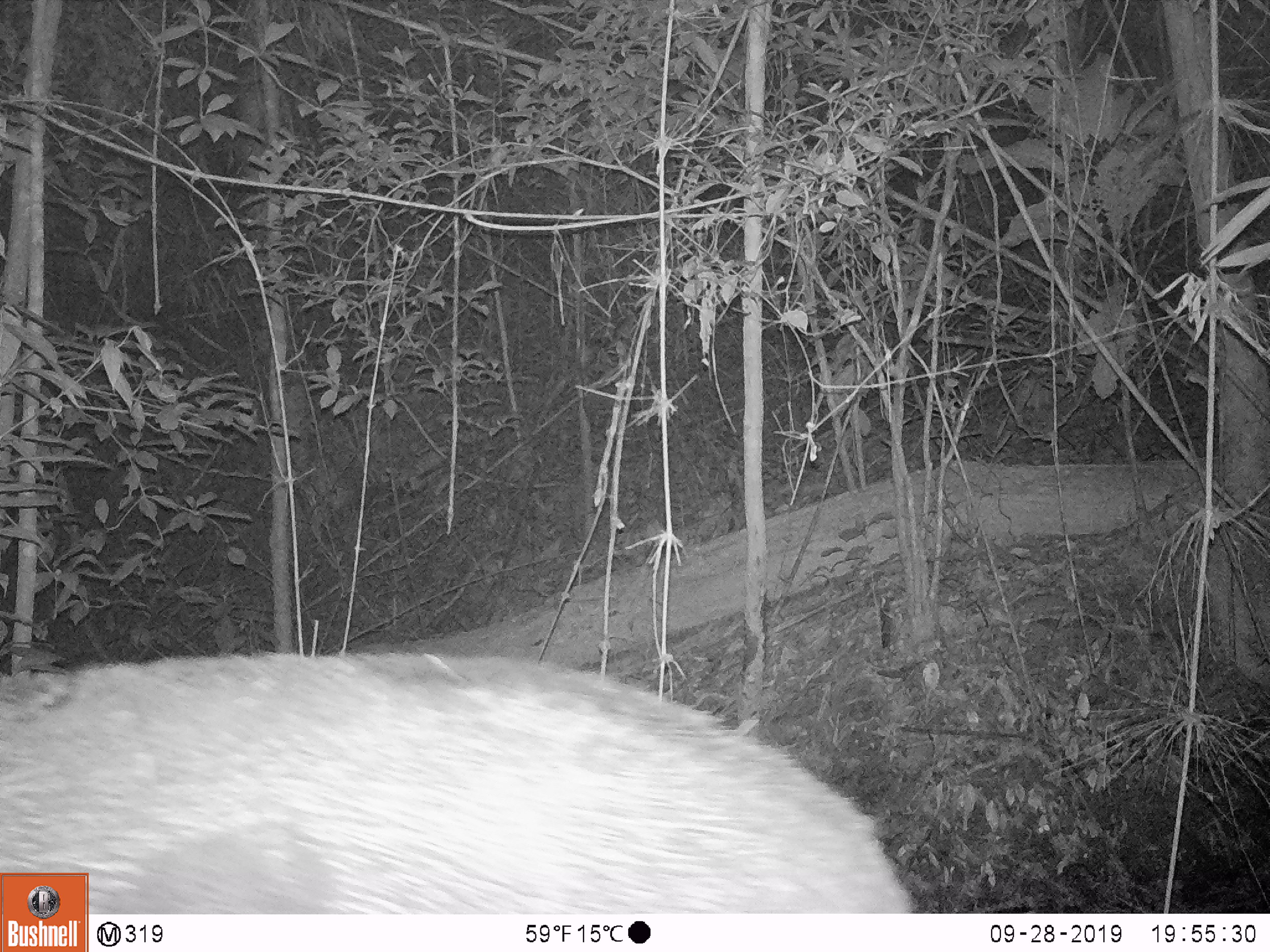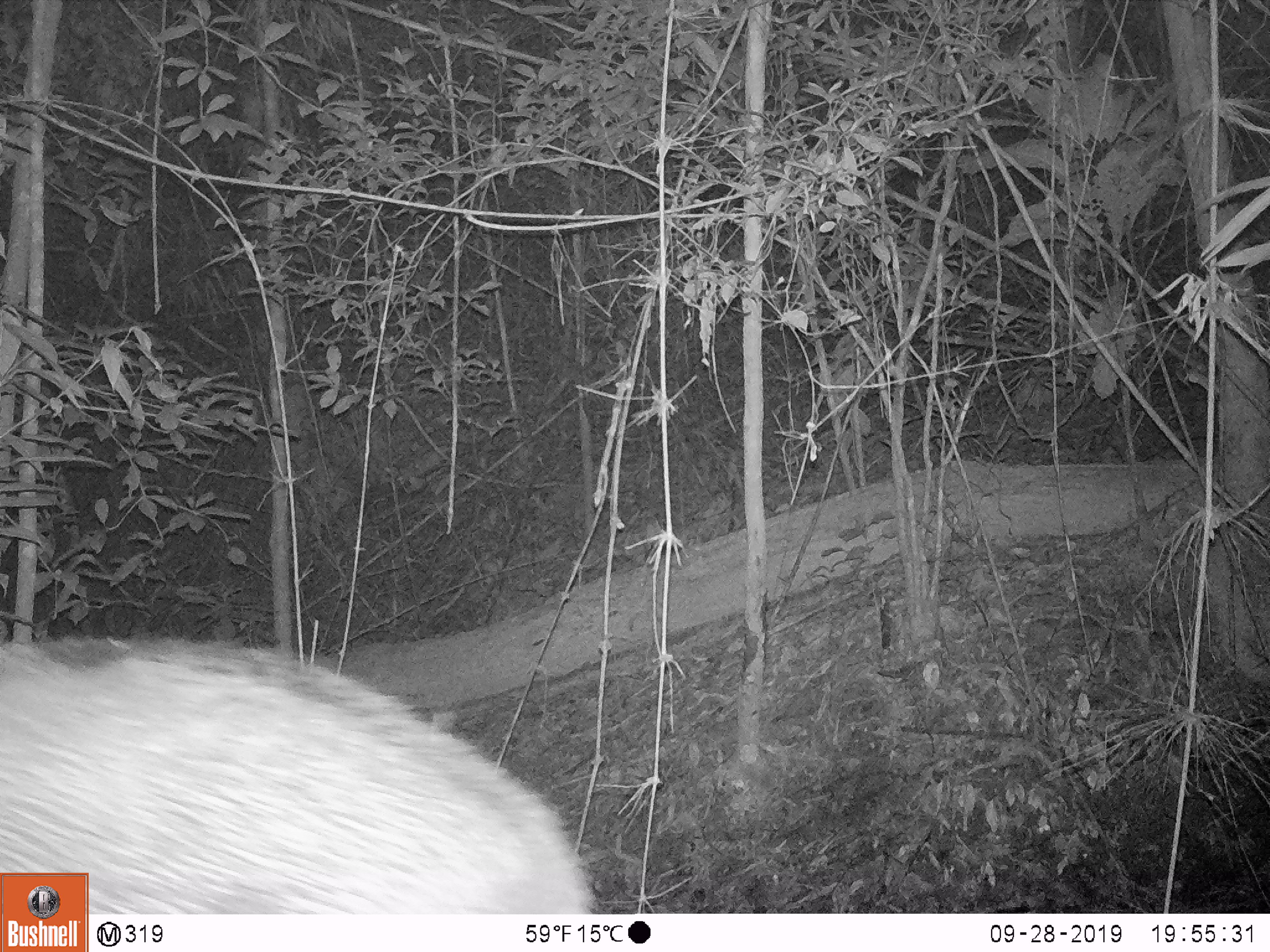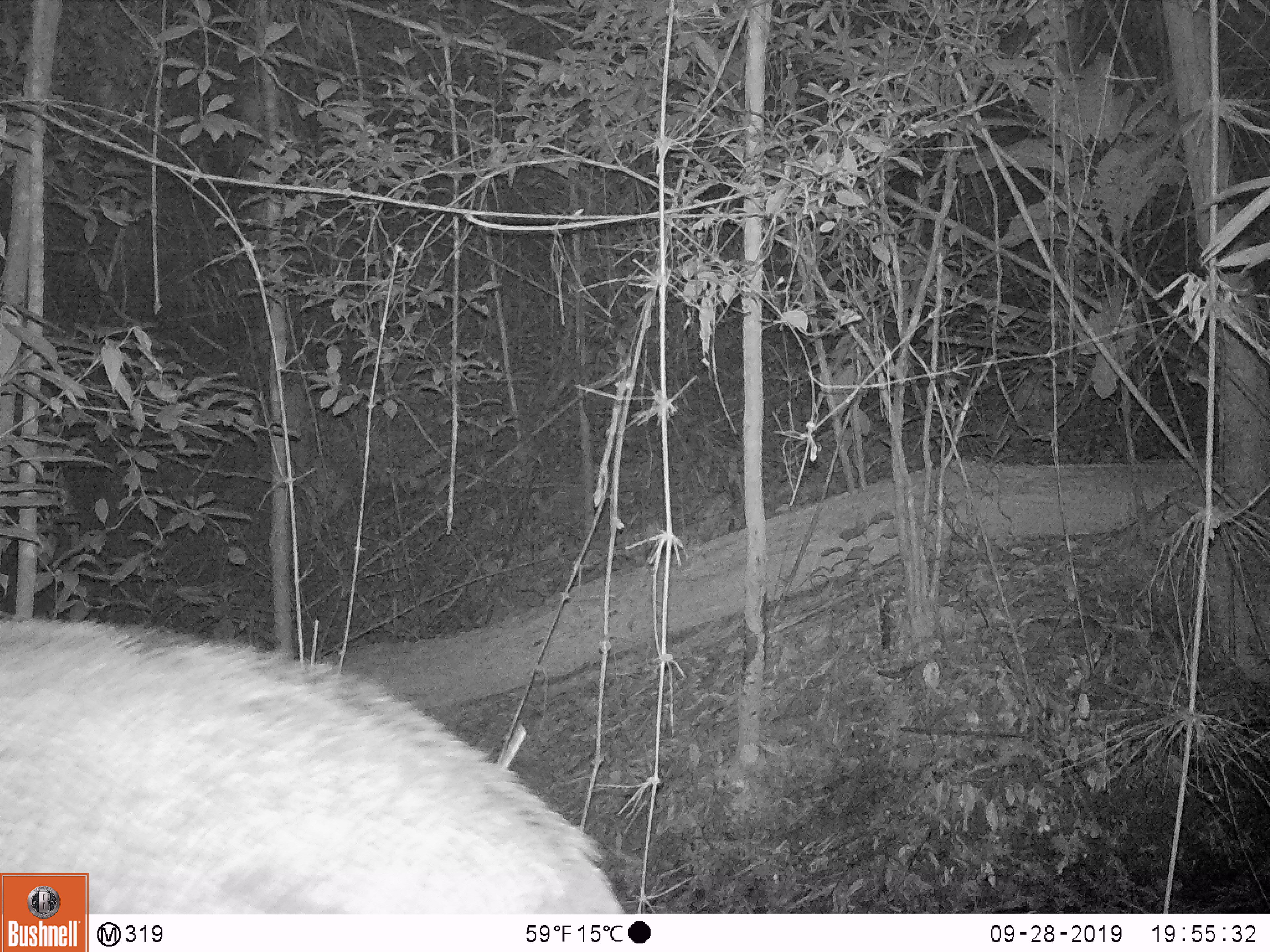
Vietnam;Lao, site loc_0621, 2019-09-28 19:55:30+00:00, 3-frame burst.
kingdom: Animalia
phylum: Chordata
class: Mammalia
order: Artiodactyla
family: Suidae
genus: Sus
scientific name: Sus scrofa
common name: eurasian wild pig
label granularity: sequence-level